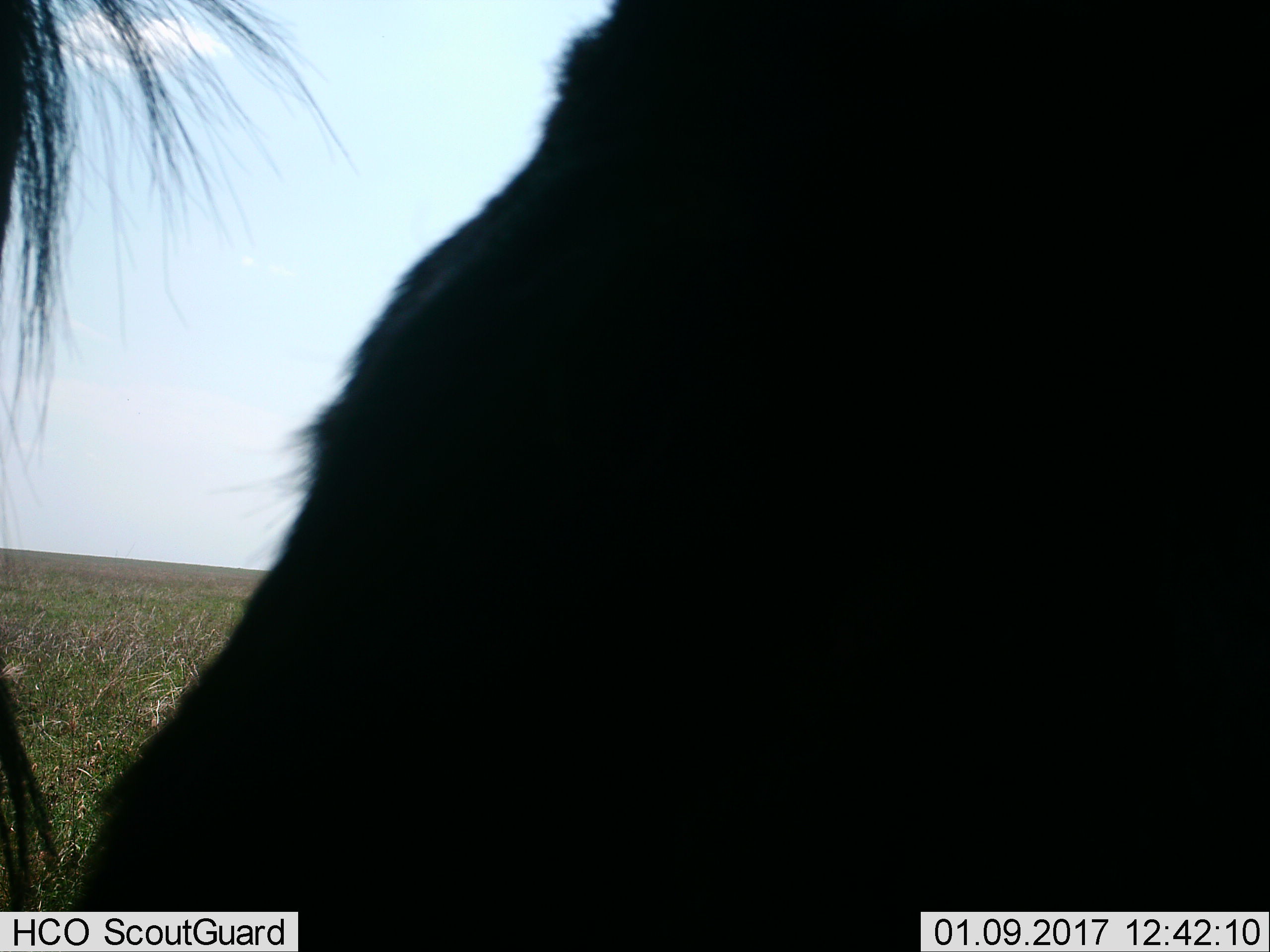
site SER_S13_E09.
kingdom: Animalia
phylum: Chordata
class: Mammalia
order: Artiodactyla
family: Bovidae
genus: Connochaetes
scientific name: Connochaetes taurinus taurinus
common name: blue wildebeest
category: wildebeestblue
Wildebeestblue (blue wildebeest) (Connochaetes taurinus taurinus), count 2. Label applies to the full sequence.